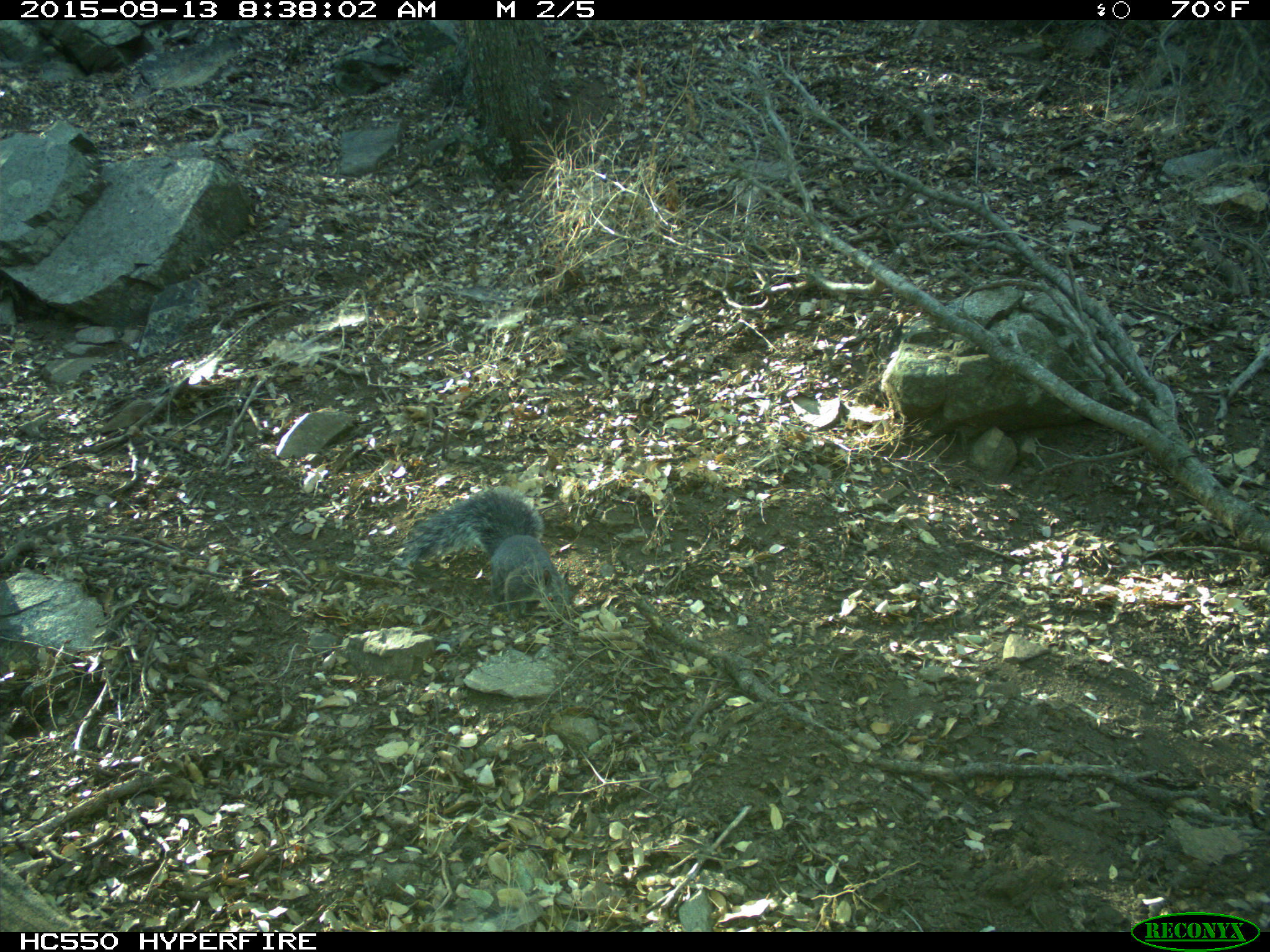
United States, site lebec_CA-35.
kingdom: Animalia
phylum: Chordata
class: Mammalia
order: Rodentia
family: Sciuridae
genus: Sciurus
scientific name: Sciurus carolinensis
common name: eastern gray squirrel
Sciurus carolinensis (eastern gray squirrel).